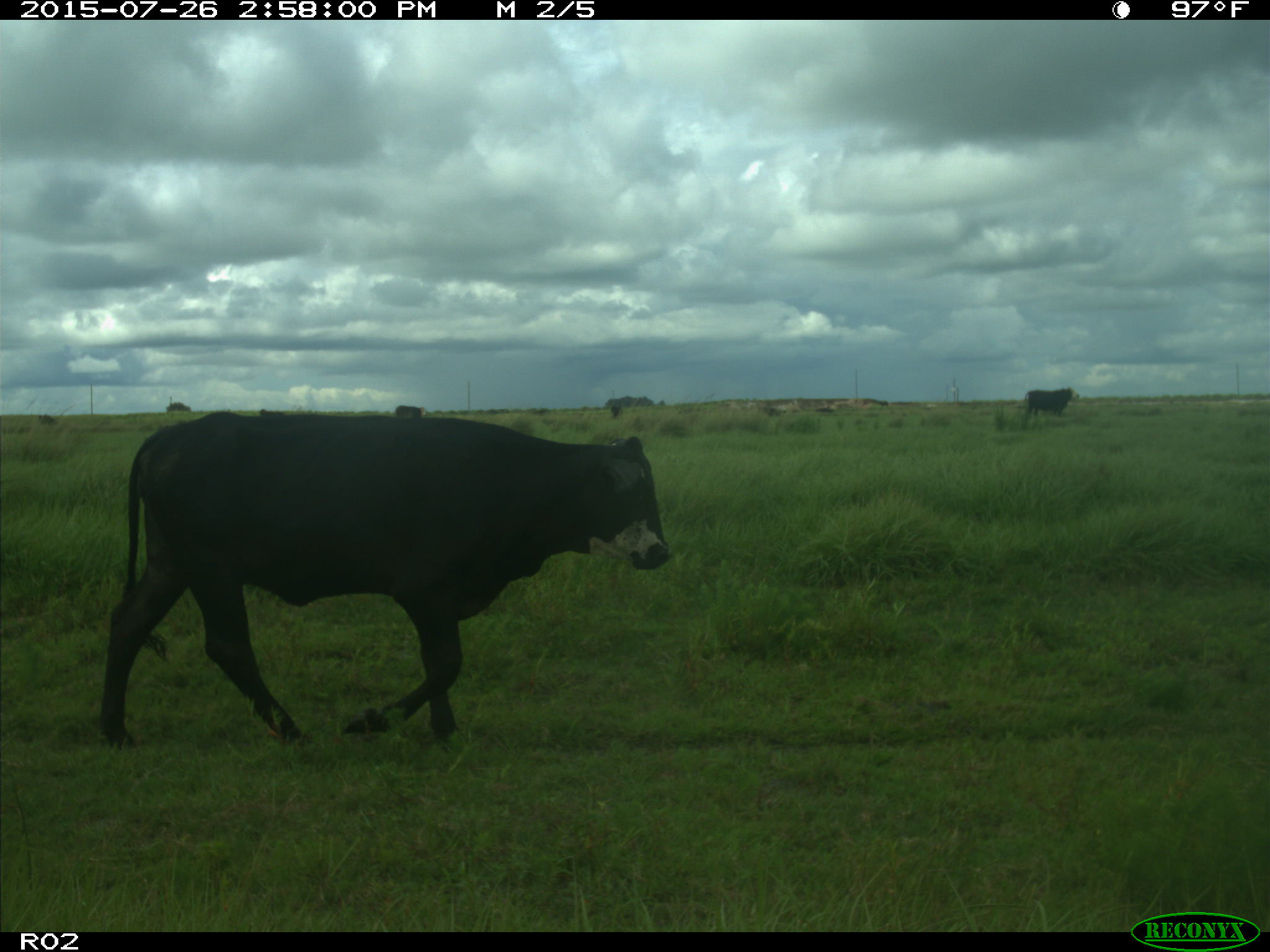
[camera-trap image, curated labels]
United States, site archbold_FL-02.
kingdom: Animalia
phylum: Chordata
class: Mammalia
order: Artiodactyla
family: Bovidae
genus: Bos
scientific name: Bos taurus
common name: domestic cow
Bos taurus (domestic cow).